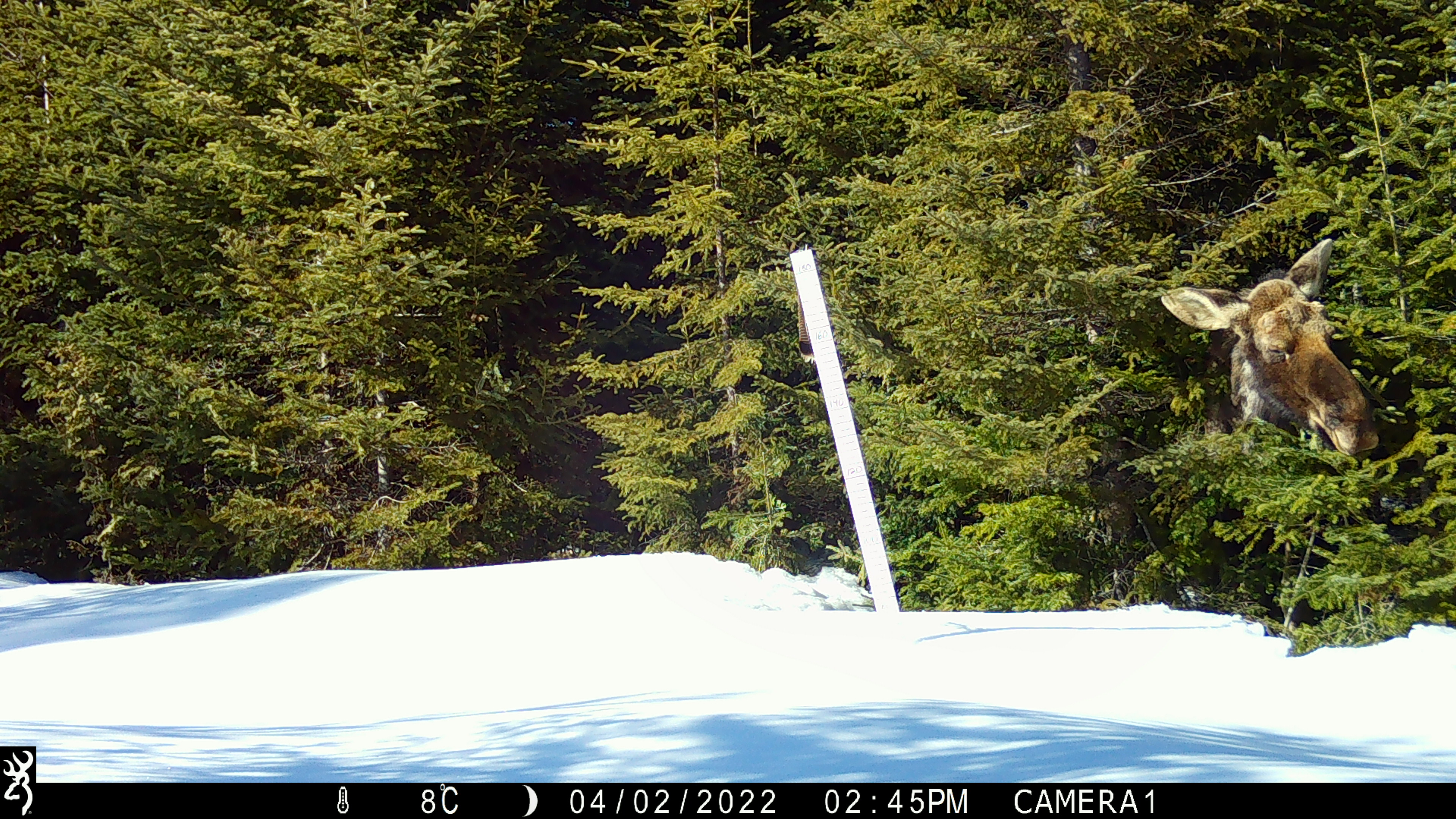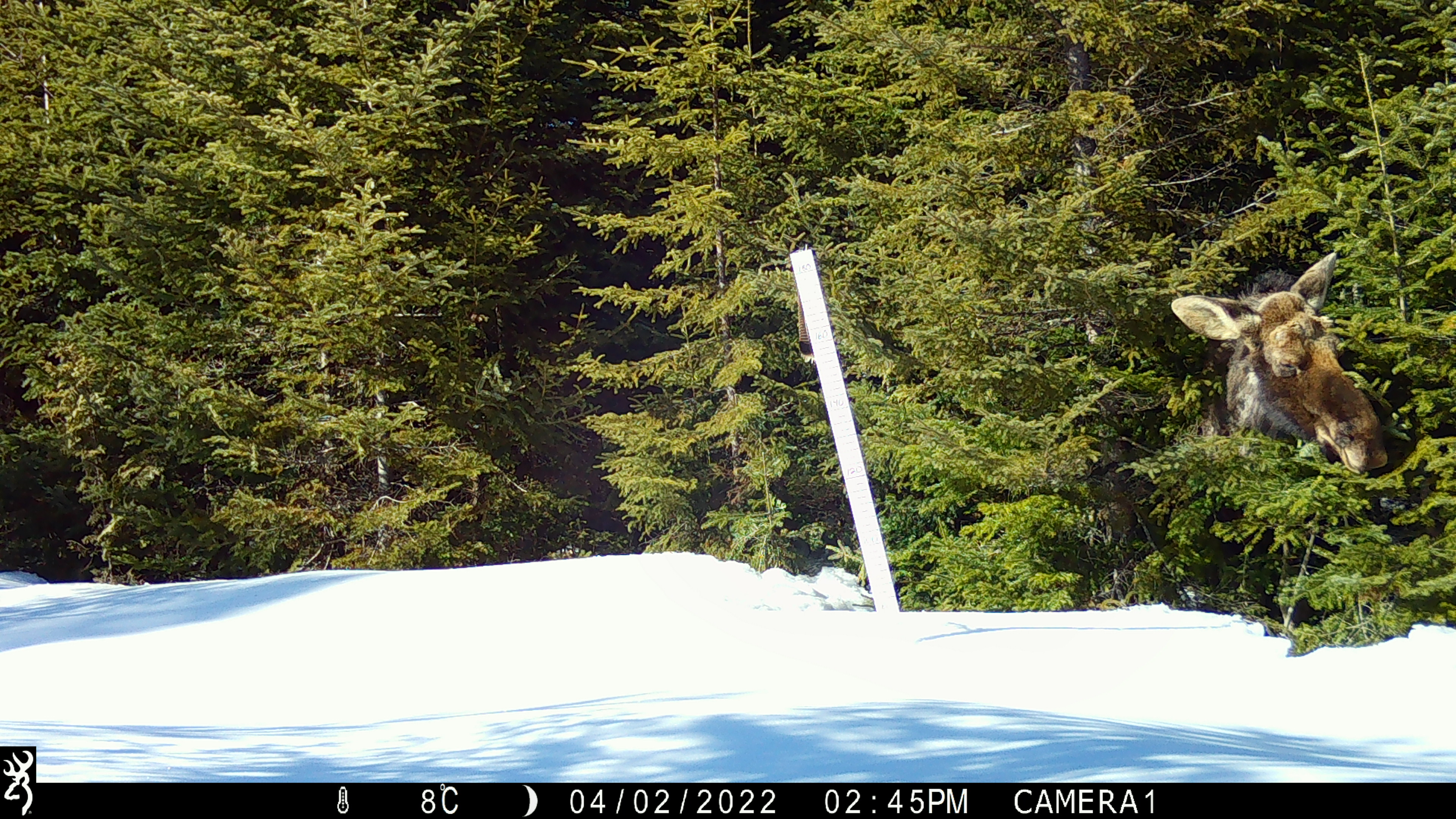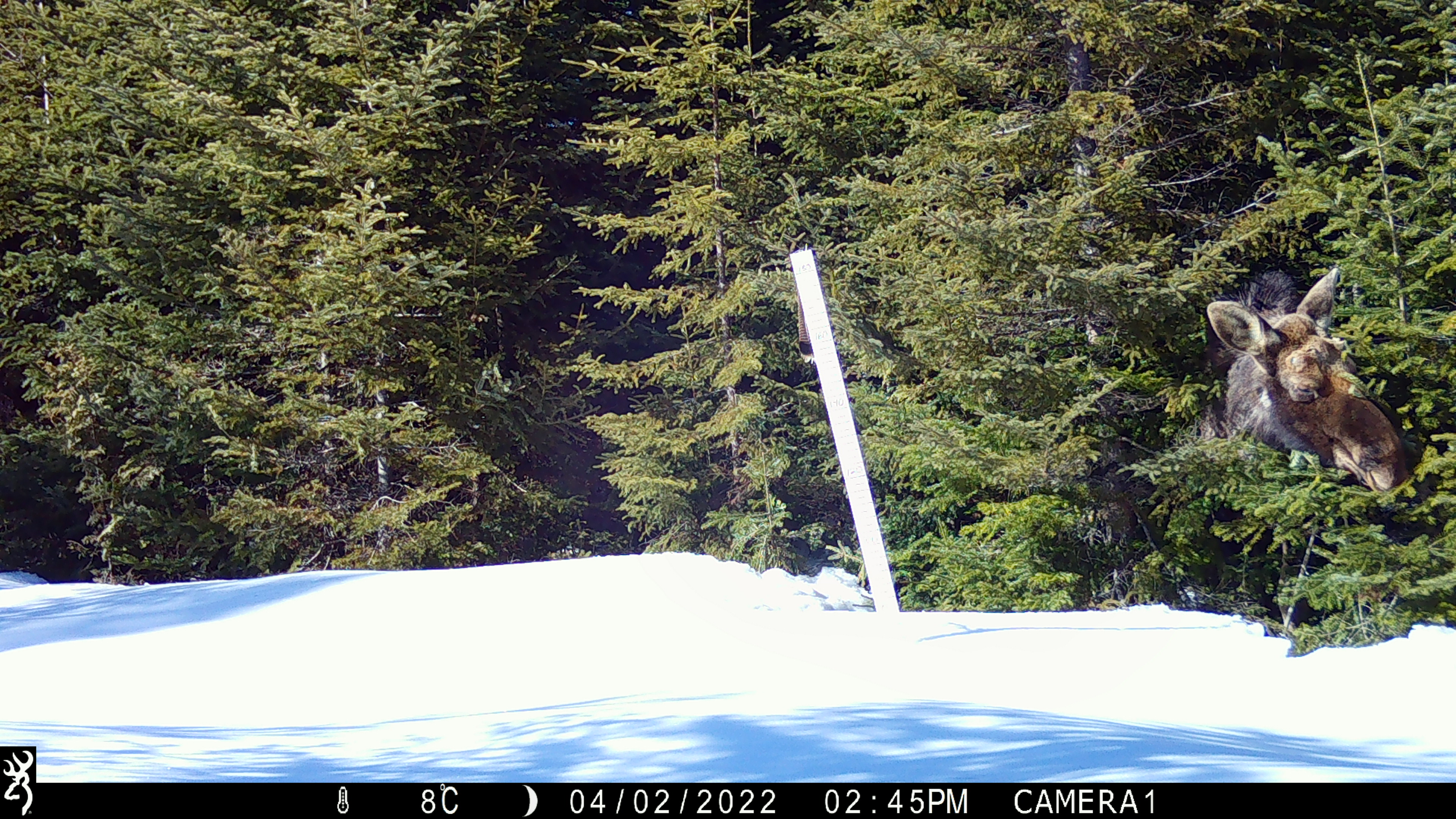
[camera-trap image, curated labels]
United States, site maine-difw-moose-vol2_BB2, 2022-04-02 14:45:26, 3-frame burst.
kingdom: Animalia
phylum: Chordata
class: Mammalia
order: Artiodactyla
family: Cervidae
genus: Alces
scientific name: Alces alces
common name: moose